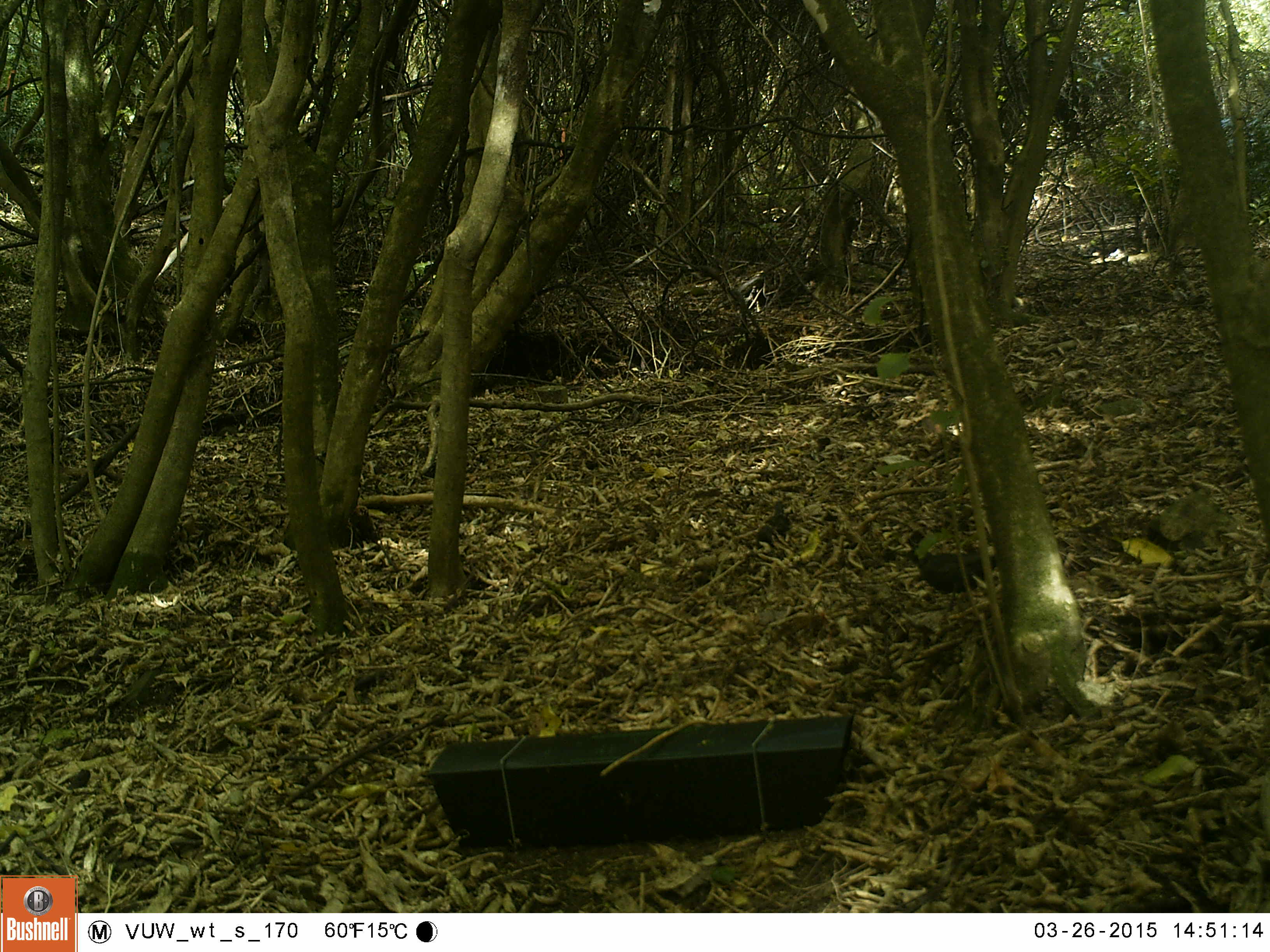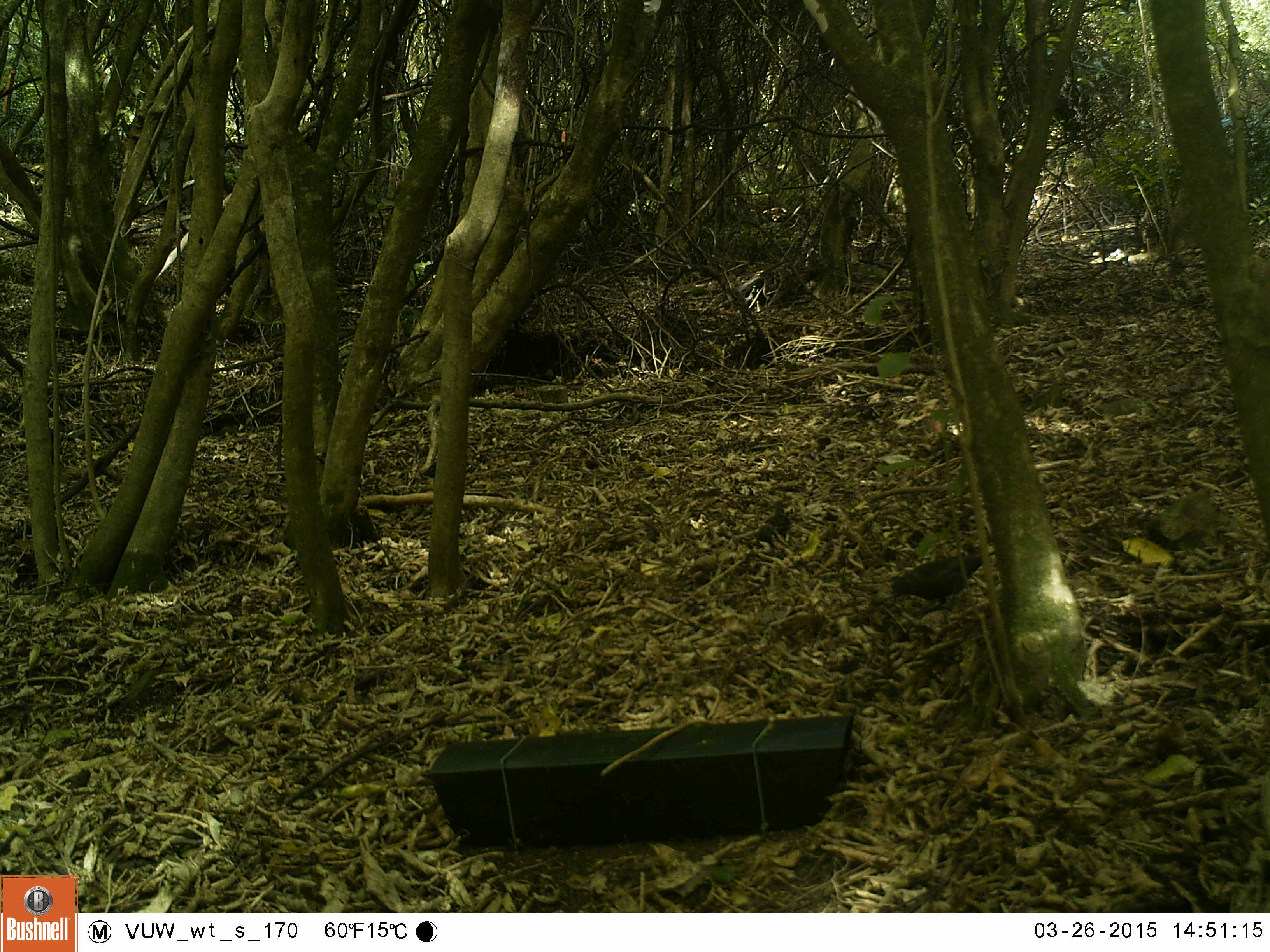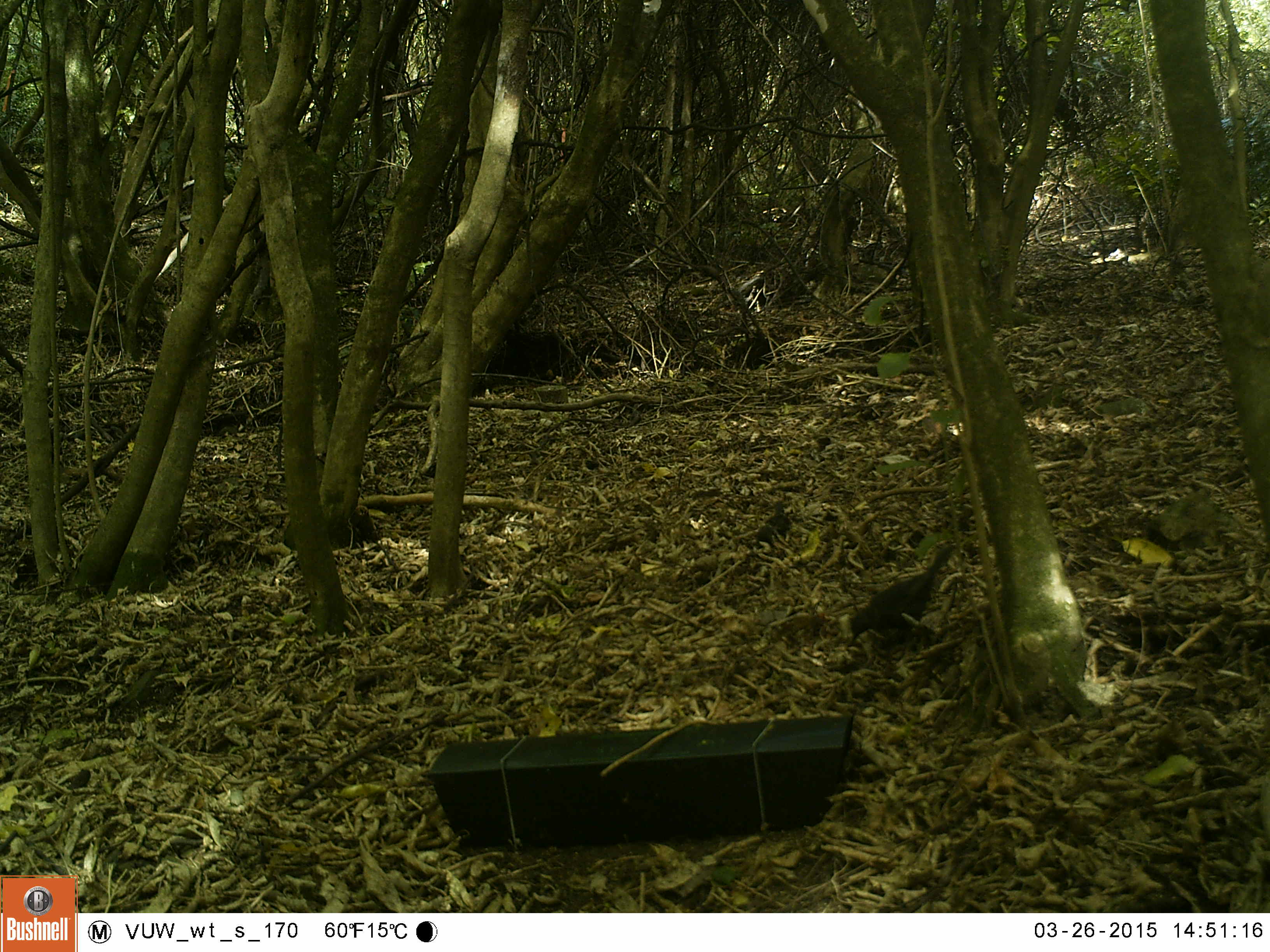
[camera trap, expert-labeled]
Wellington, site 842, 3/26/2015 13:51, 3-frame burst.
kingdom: Animalia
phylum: Chordata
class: Aves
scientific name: Aves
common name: bird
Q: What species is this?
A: Bird (Aves).